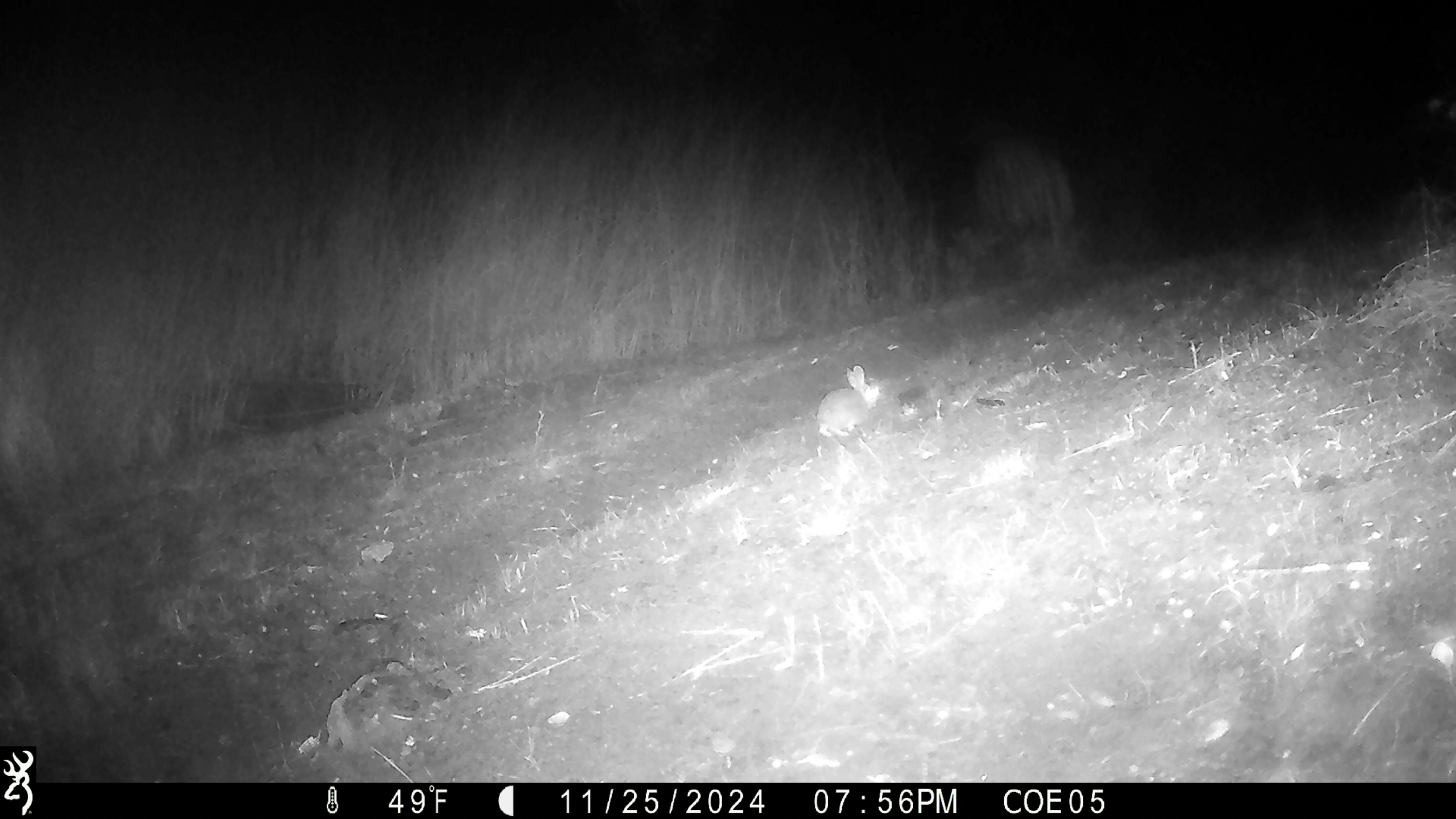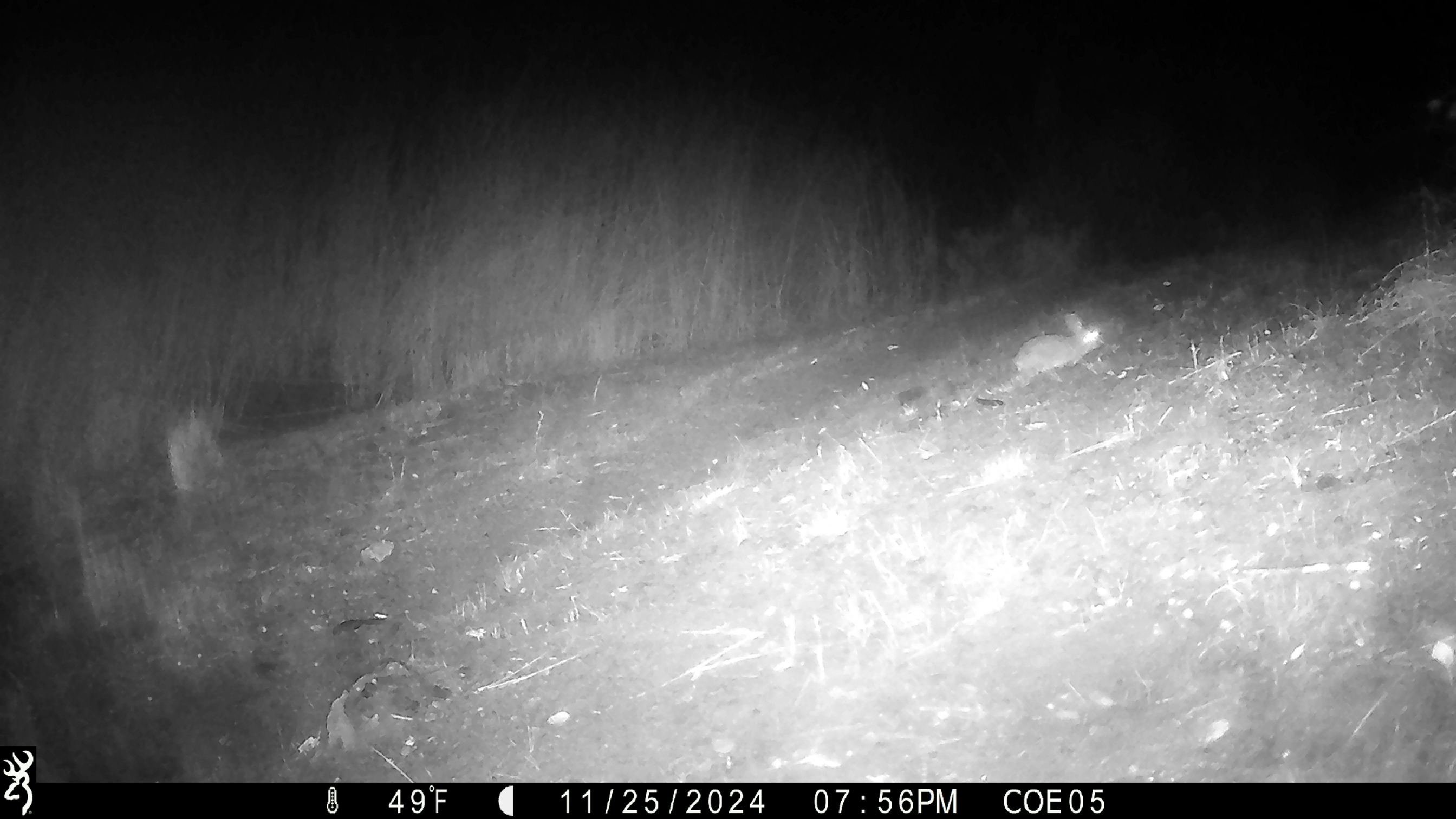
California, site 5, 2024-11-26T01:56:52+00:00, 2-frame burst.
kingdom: Animalia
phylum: Chordata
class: Mammalia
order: Lagomorpha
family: Leporidae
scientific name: Leporidae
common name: rabbit